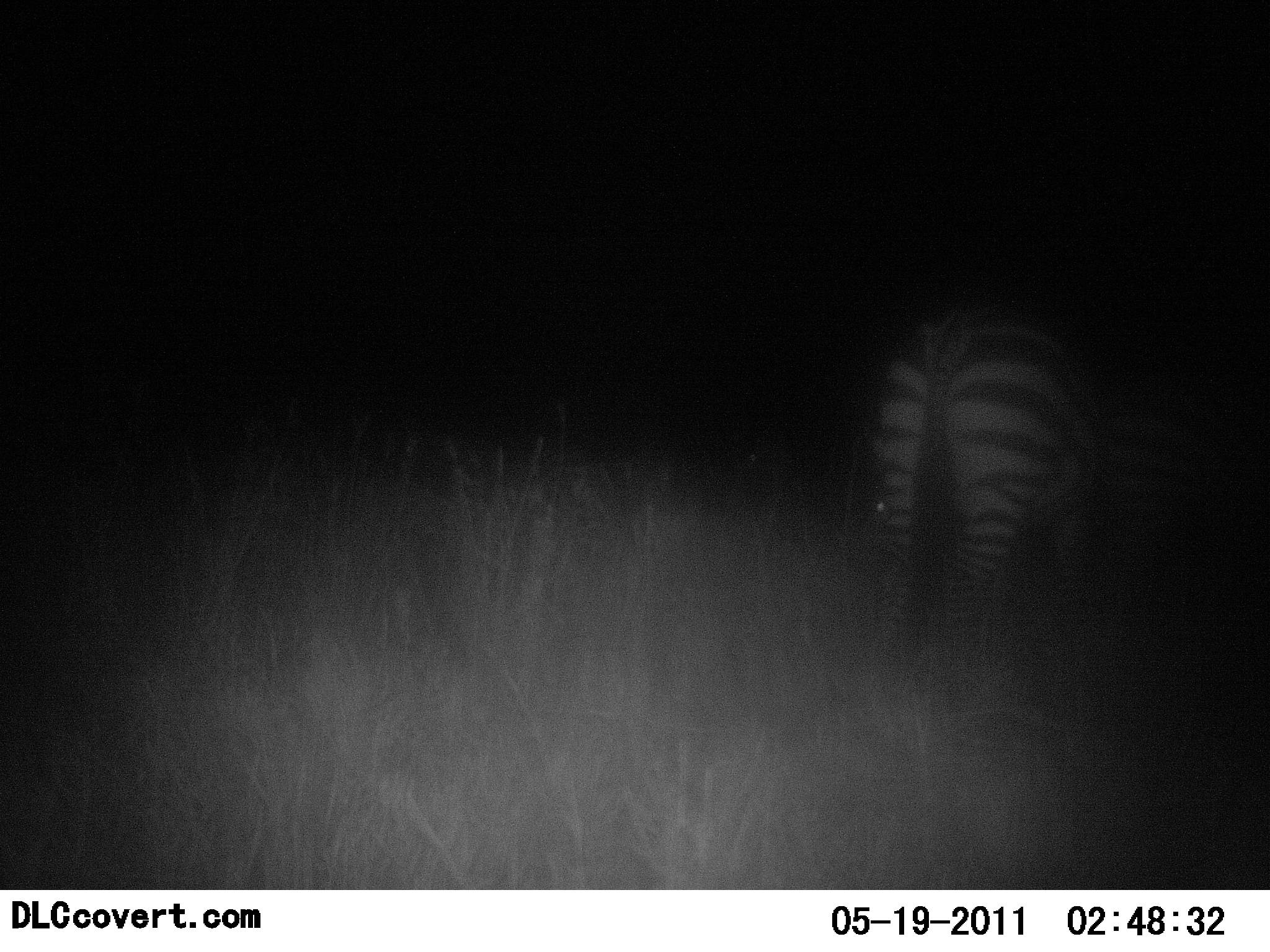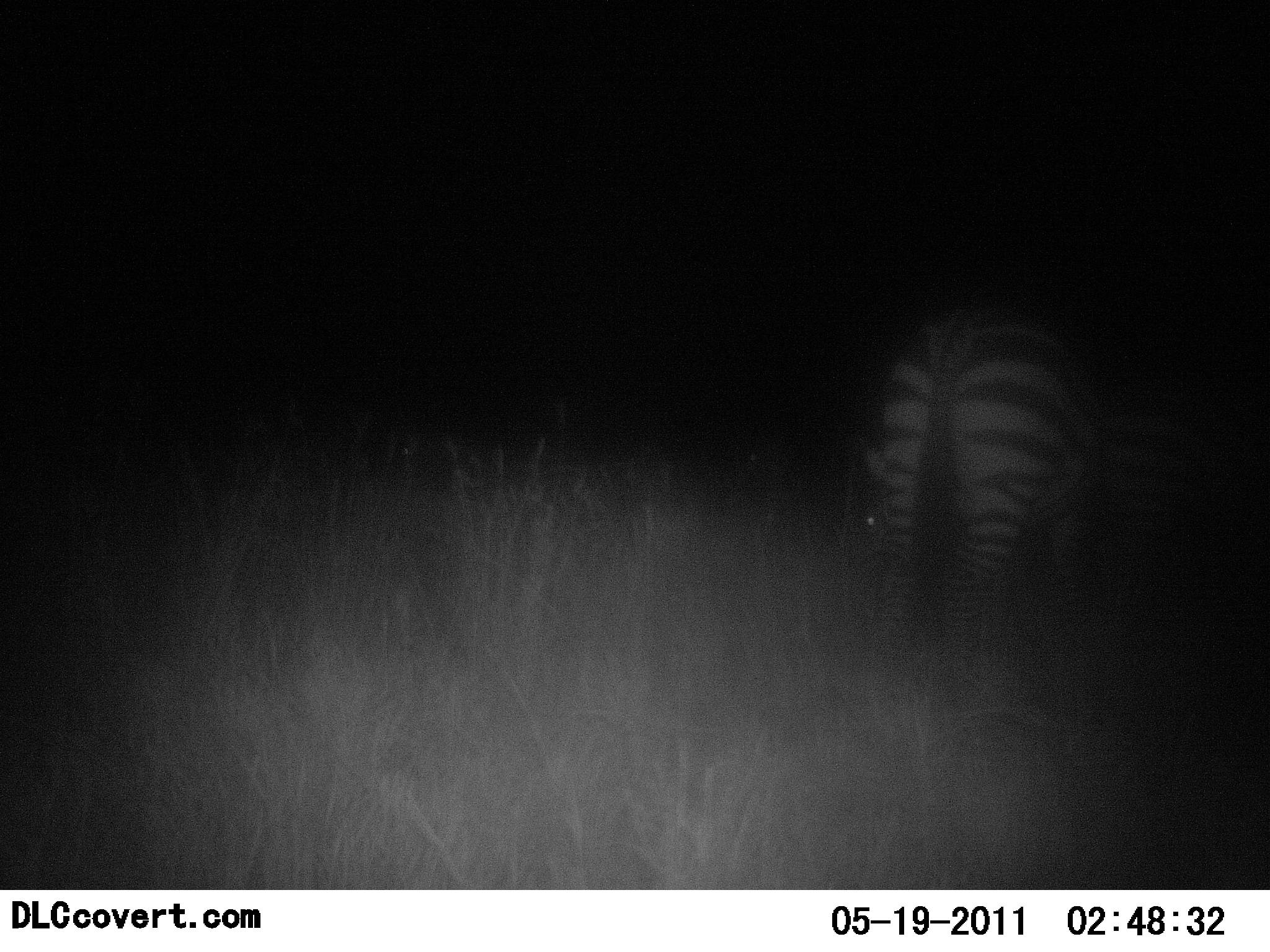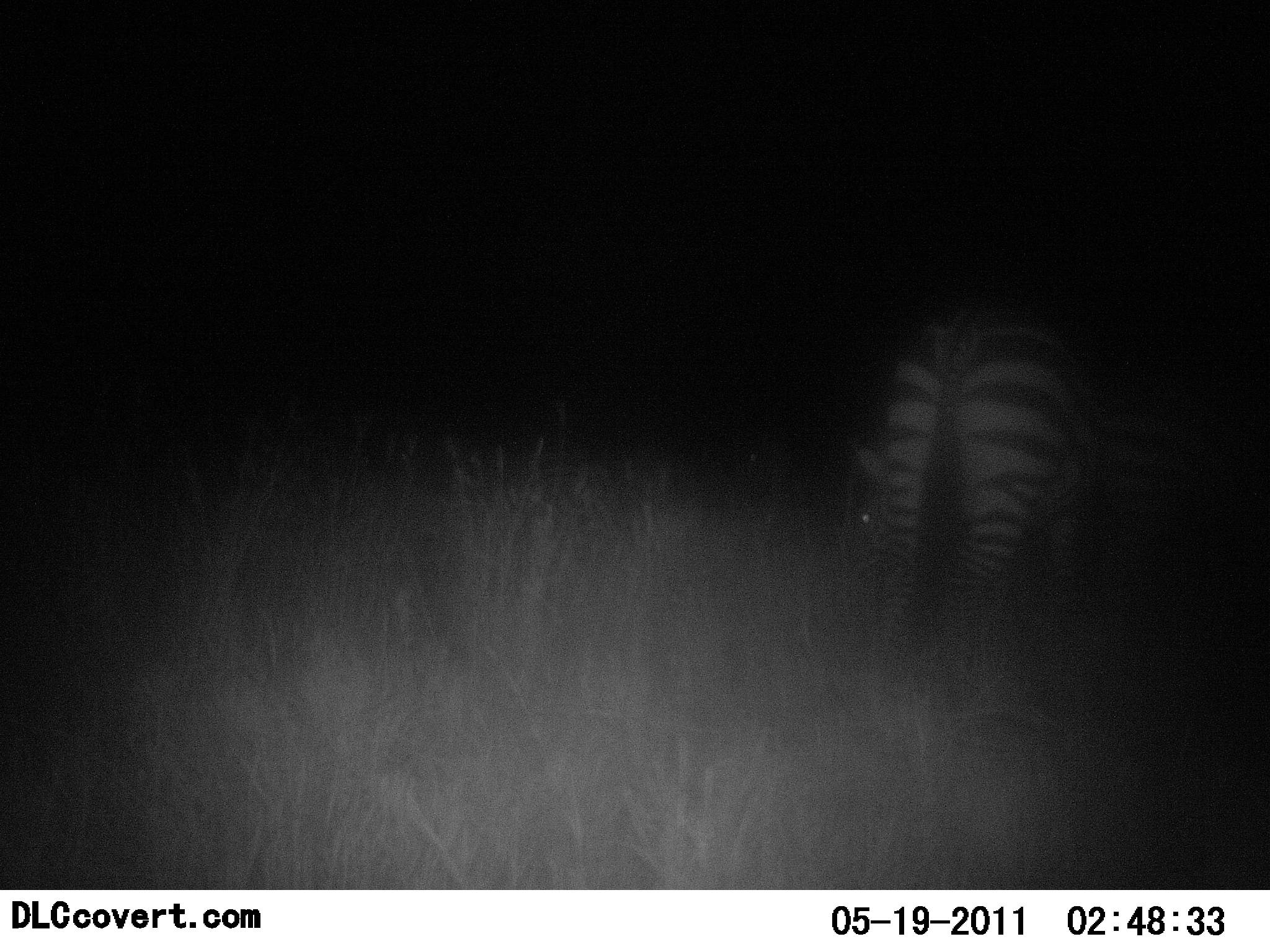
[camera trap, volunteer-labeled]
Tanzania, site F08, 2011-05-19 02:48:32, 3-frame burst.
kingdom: Animalia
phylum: Chordata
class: Mammalia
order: Perissodactyla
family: Equidae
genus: Equus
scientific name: Equus quagga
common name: plains zebra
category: zebra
Zebra (plains zebra) (Equus quagga), count 1. Behavior (volunteer vote fractions): standing 50%, resting 0%, moving 0%, interacting 0%. Young present (vote fraction): 0%. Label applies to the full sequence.